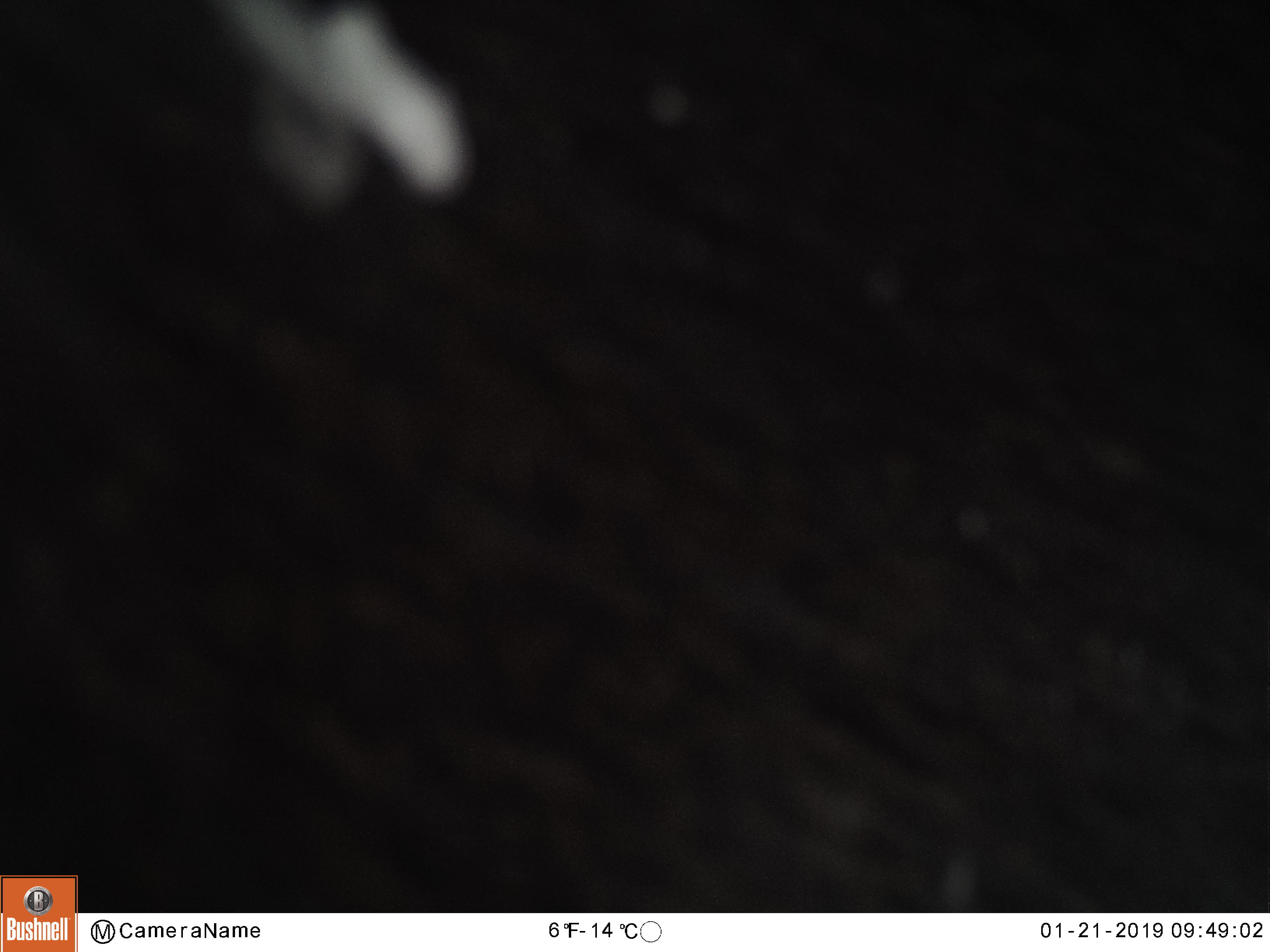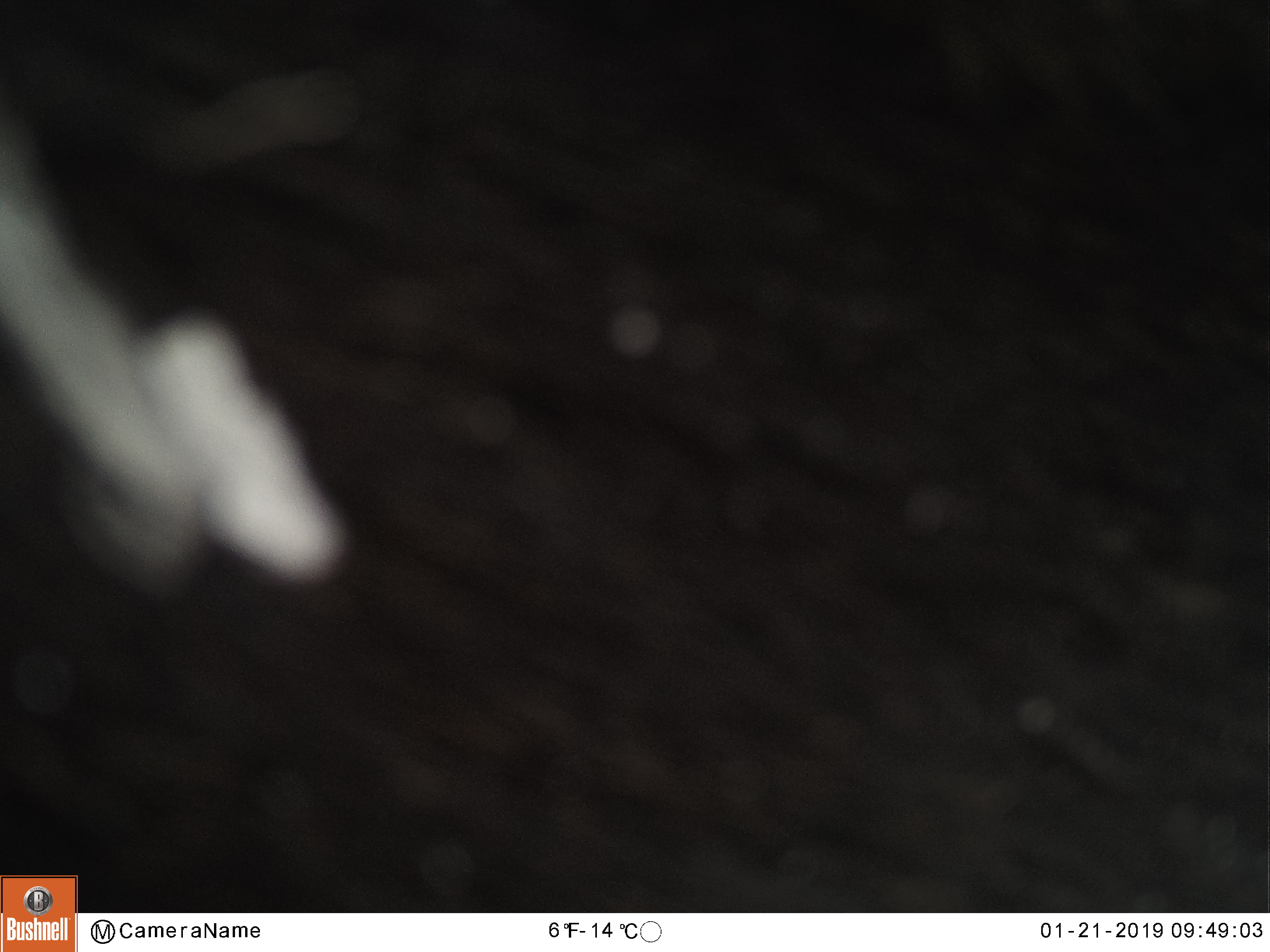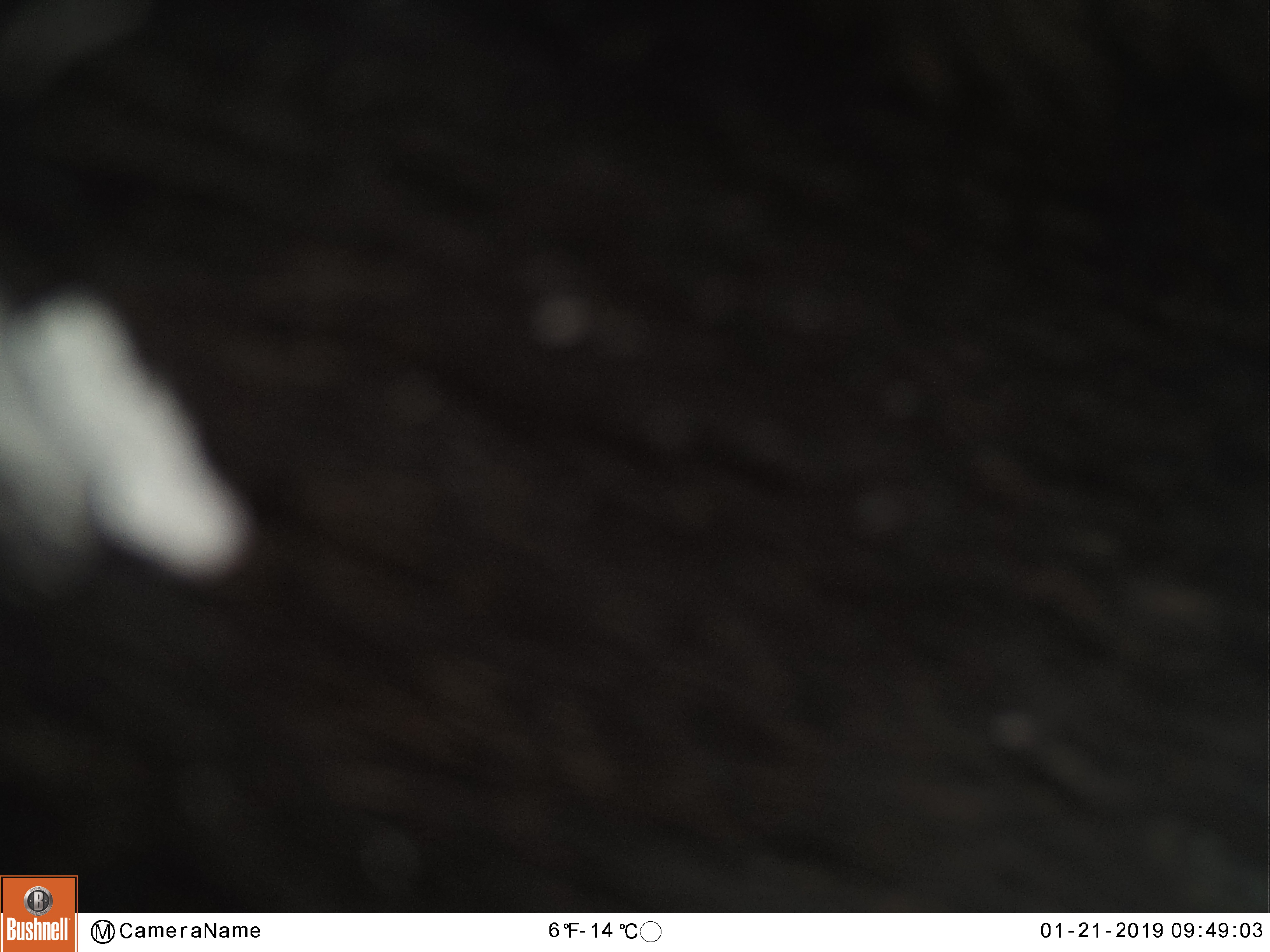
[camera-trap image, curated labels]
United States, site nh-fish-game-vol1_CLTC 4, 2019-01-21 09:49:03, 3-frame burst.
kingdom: Animalia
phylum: Chordata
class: Mammalia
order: Artiodactyla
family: Cervidae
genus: Alces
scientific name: Alces alces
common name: moose